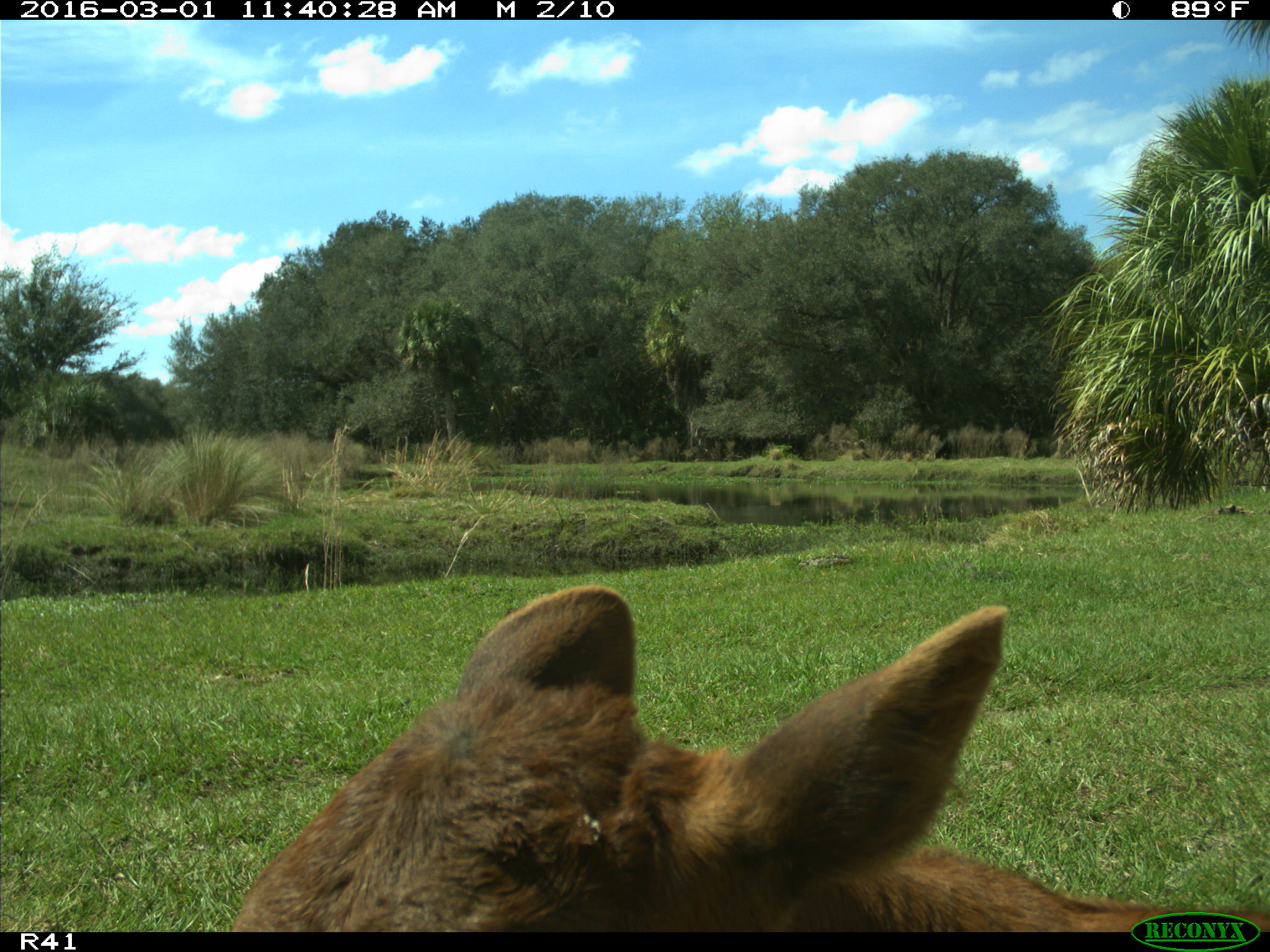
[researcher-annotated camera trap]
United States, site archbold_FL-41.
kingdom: Animalia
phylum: Chordata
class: Mammalia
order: Artiodactyla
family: Bovidae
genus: Bos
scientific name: Bos taurus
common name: domestic cow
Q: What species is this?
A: Bos taurus (domestic cow).